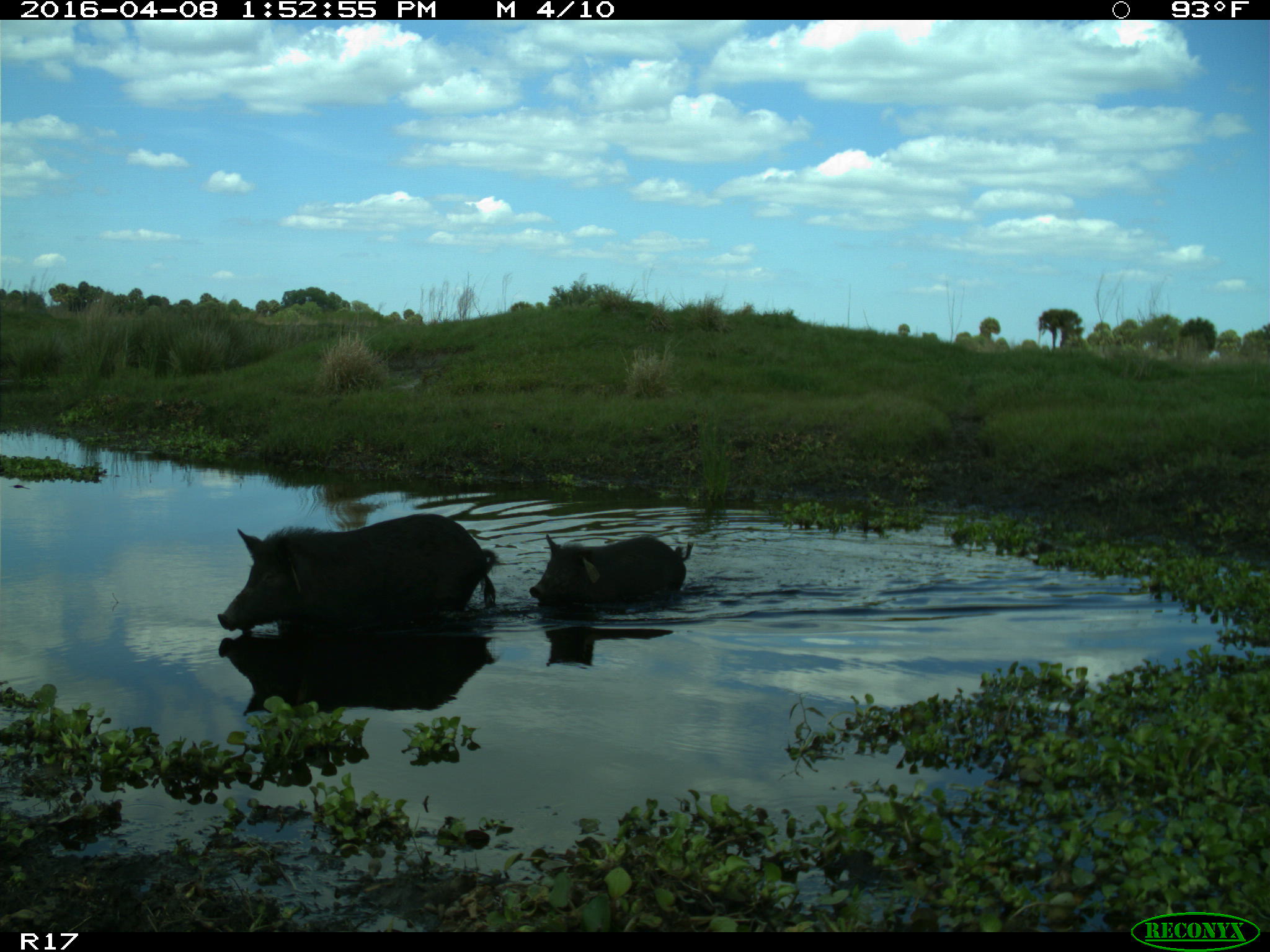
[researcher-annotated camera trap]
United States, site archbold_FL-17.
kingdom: Animalia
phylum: Chordata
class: Mammalia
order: Artiodactyla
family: Suidae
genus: Sus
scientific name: Sus scrofa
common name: wild boar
Sus scrofa (wild boar).